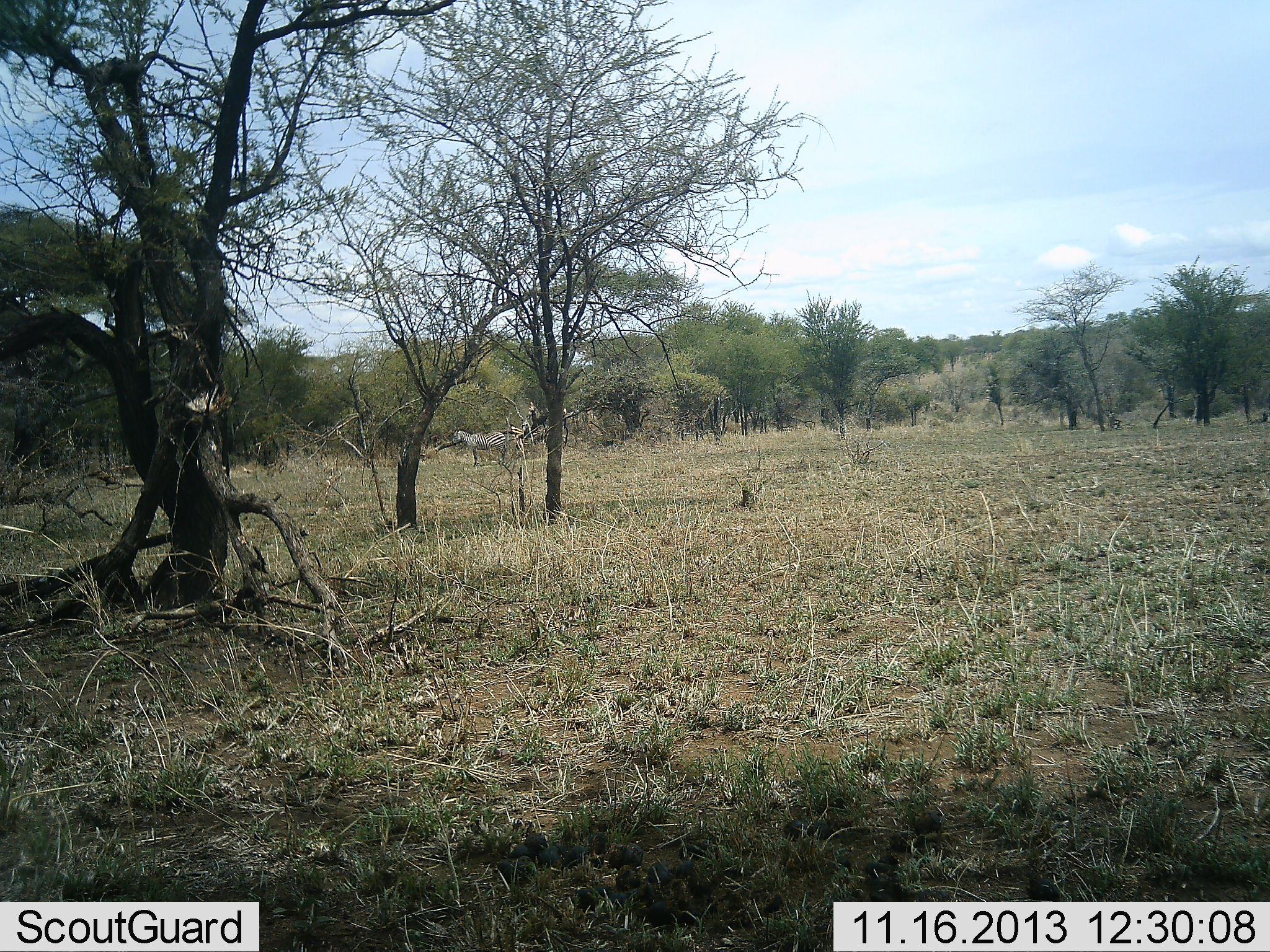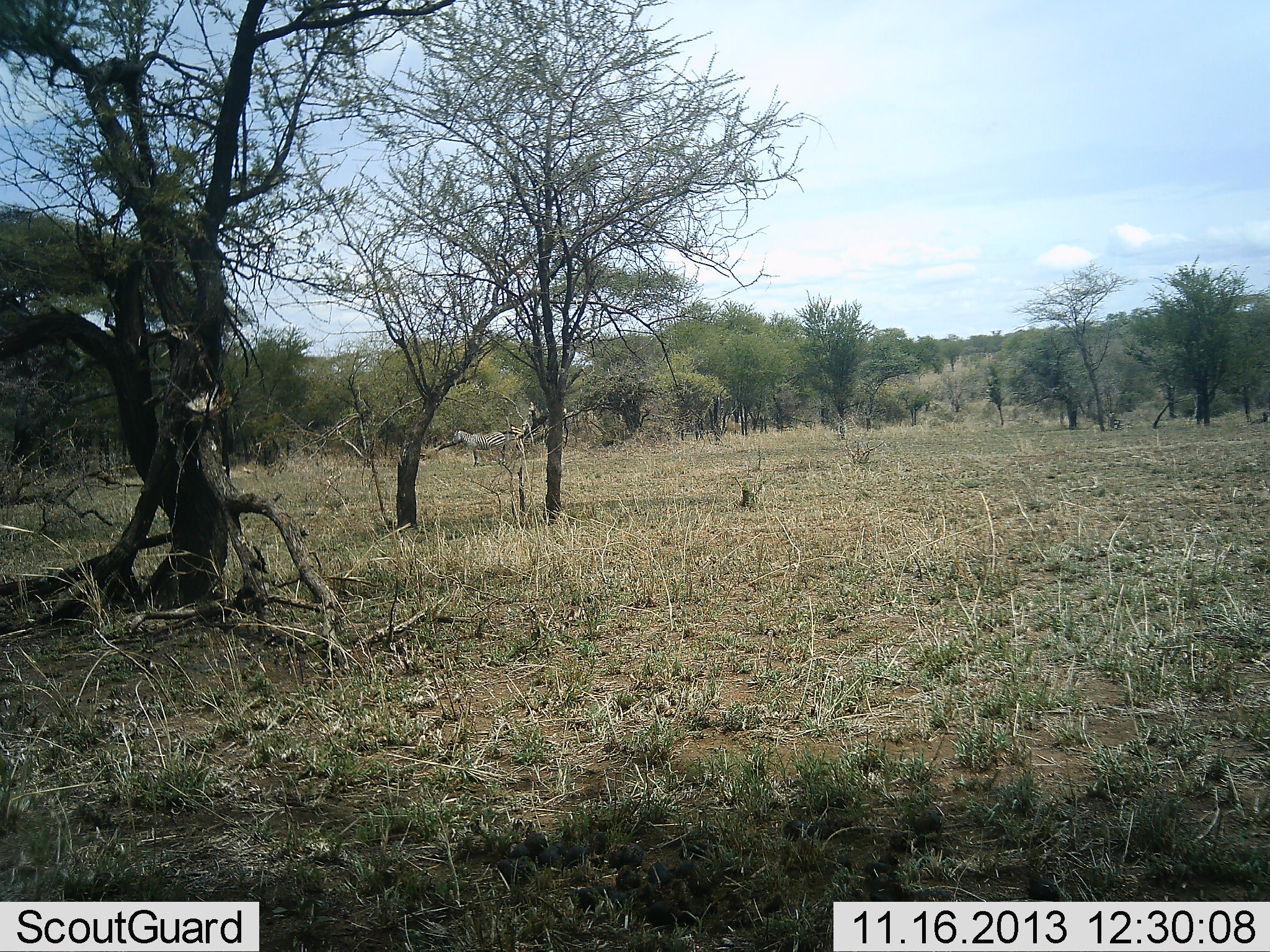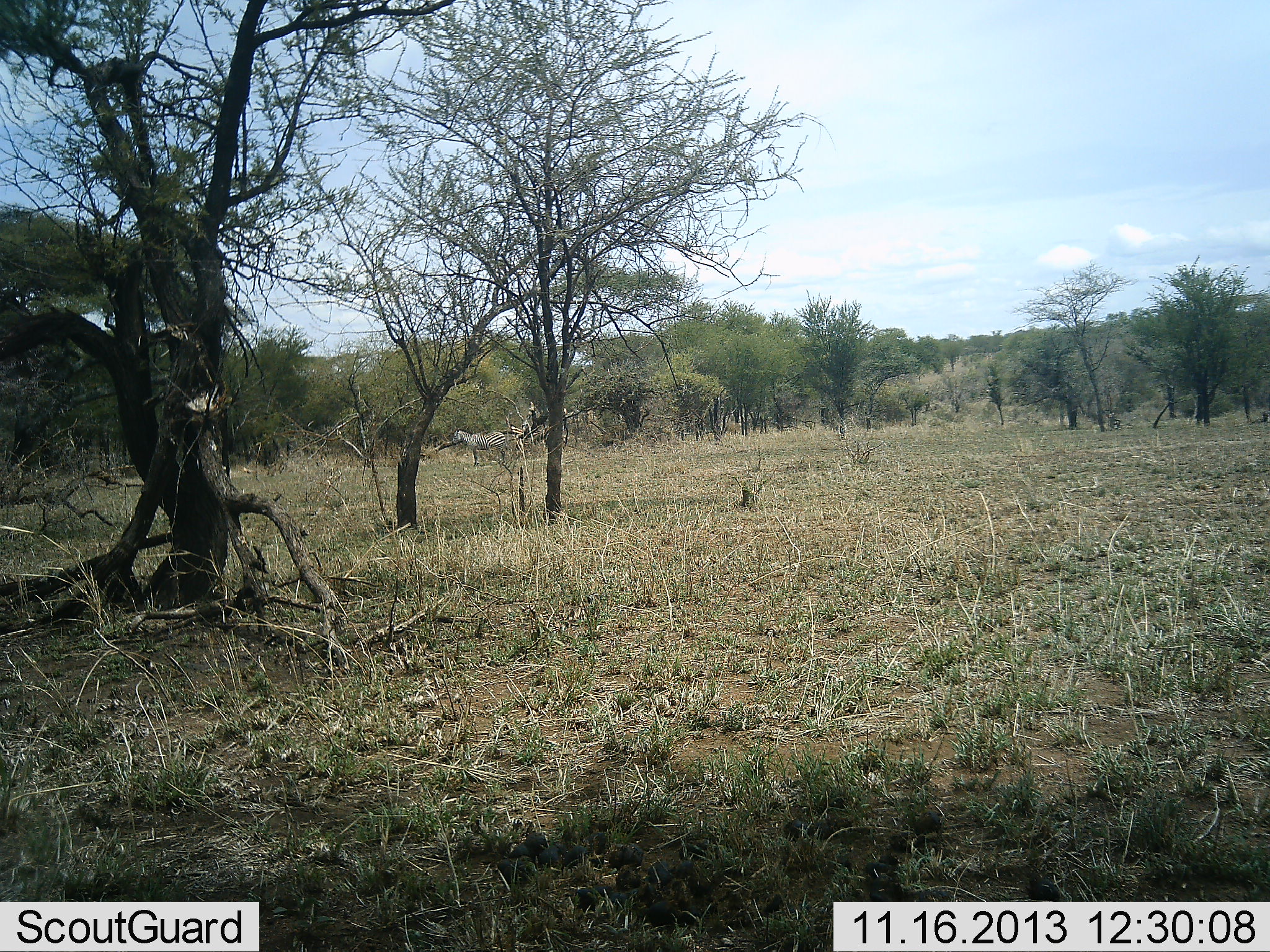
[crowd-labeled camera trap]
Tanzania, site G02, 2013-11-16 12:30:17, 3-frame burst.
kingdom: Animalia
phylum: Chordata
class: Mammalia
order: Perissodactyla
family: Equidae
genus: Equus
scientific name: Equus quagga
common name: plains zebra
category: zebra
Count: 1.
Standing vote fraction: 100%.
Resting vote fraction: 0%.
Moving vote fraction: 0%.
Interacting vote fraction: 0%.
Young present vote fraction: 0%.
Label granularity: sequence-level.